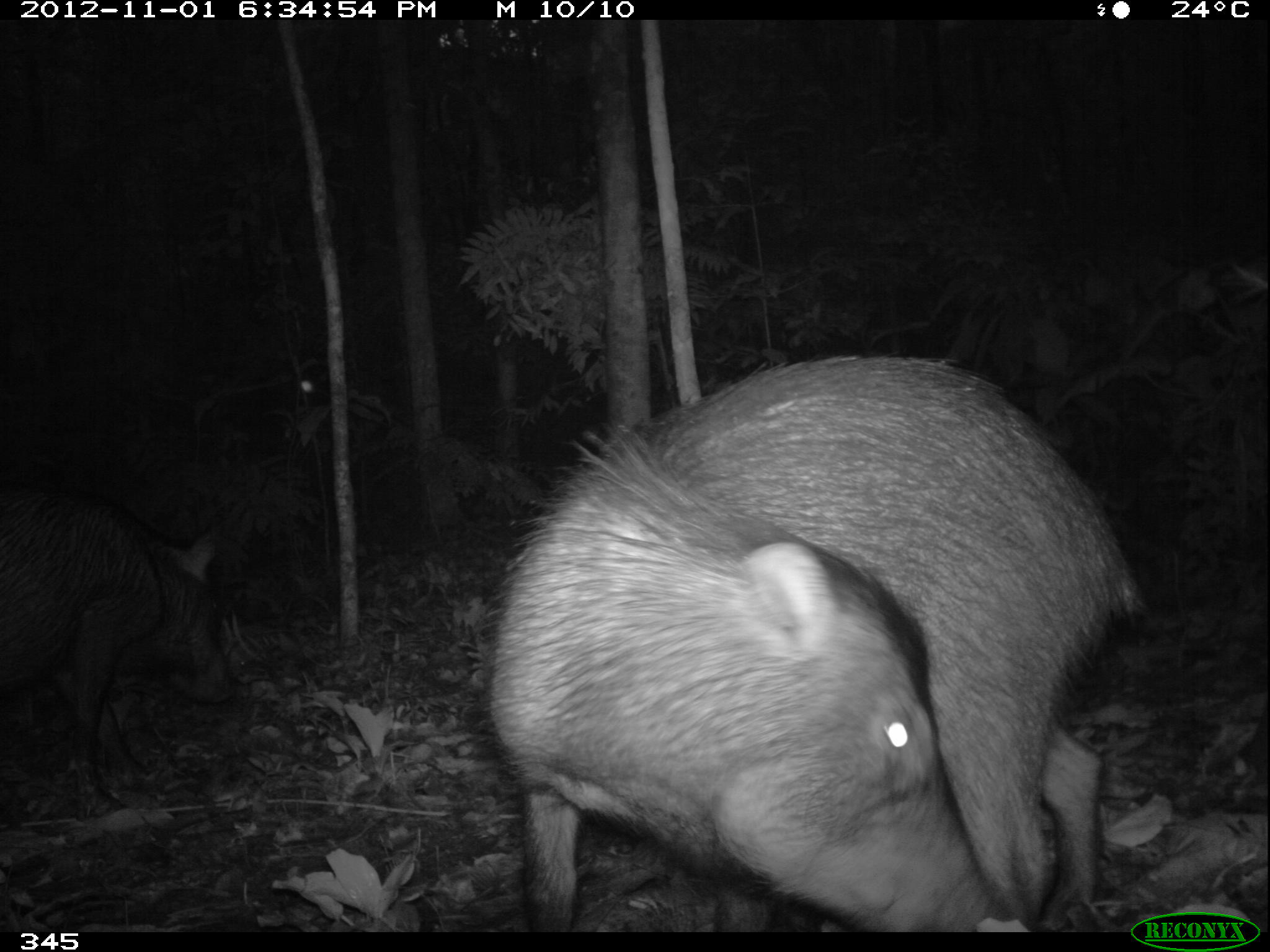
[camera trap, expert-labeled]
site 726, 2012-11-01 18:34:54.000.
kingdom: Animalia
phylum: Chordata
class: Mammalia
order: Artiodactyla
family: Tayassuidae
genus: Tayassu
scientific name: Tayassu pecari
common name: white-lipped peccary